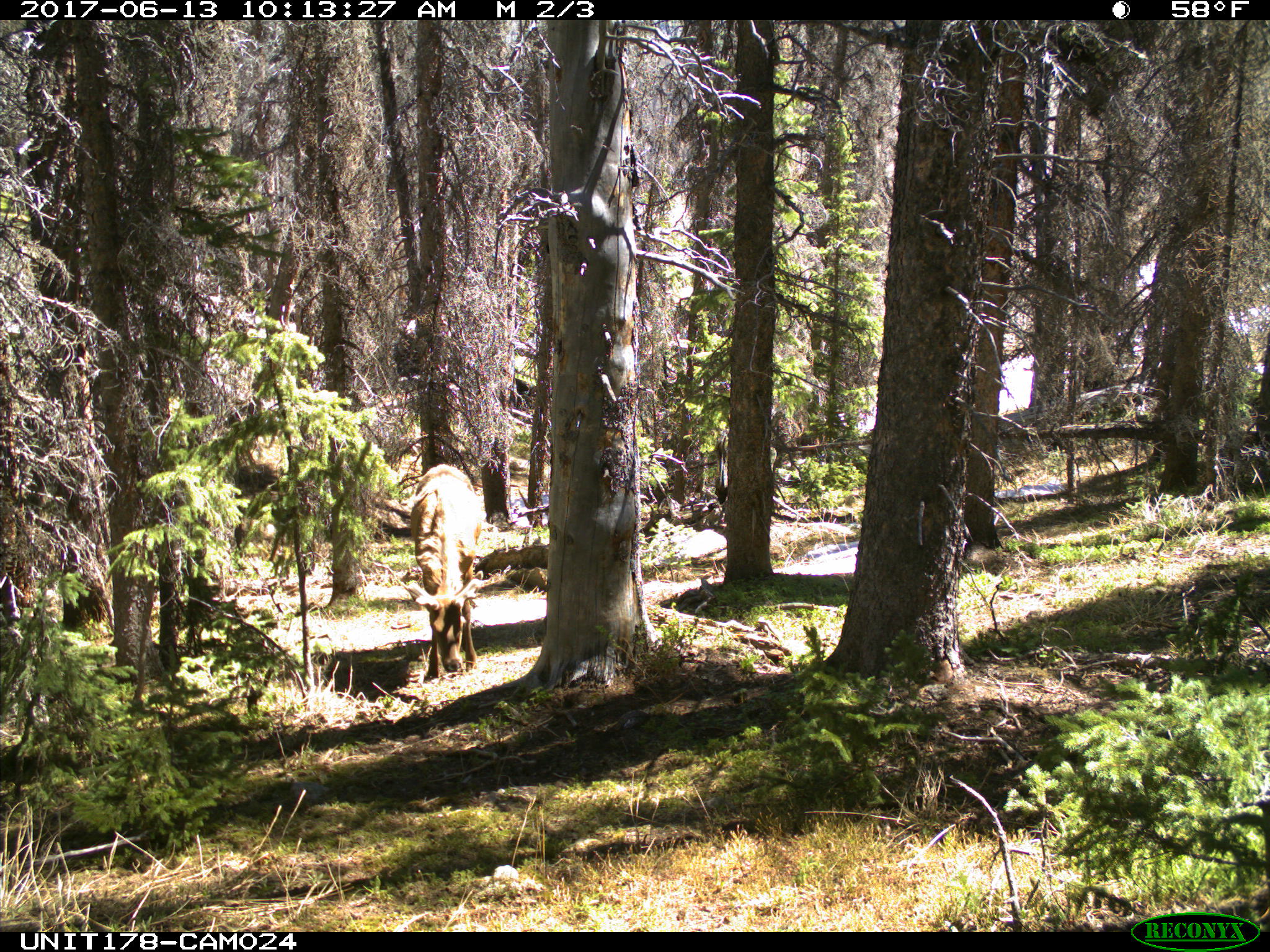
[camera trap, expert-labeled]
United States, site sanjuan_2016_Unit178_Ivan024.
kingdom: Animalia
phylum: Chordata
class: Mammalia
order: Artiodactyla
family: Cervidae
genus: Cervus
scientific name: Cervus elaphus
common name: red deer